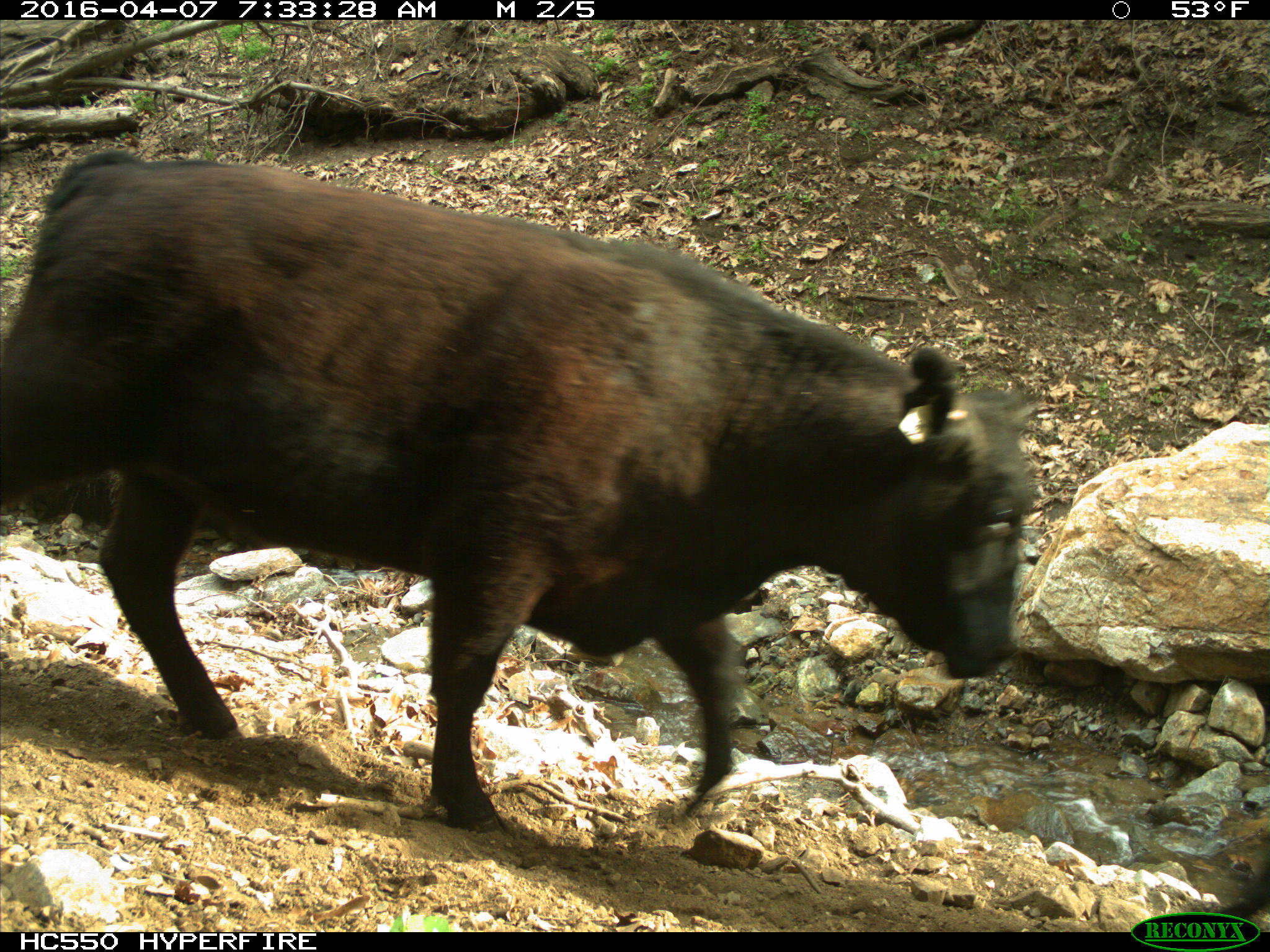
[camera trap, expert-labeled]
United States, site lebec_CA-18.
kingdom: Animalia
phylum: Chordata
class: Mammalia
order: Artiodactyla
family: Bovidae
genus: Bos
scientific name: Bos taurus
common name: domestic cow